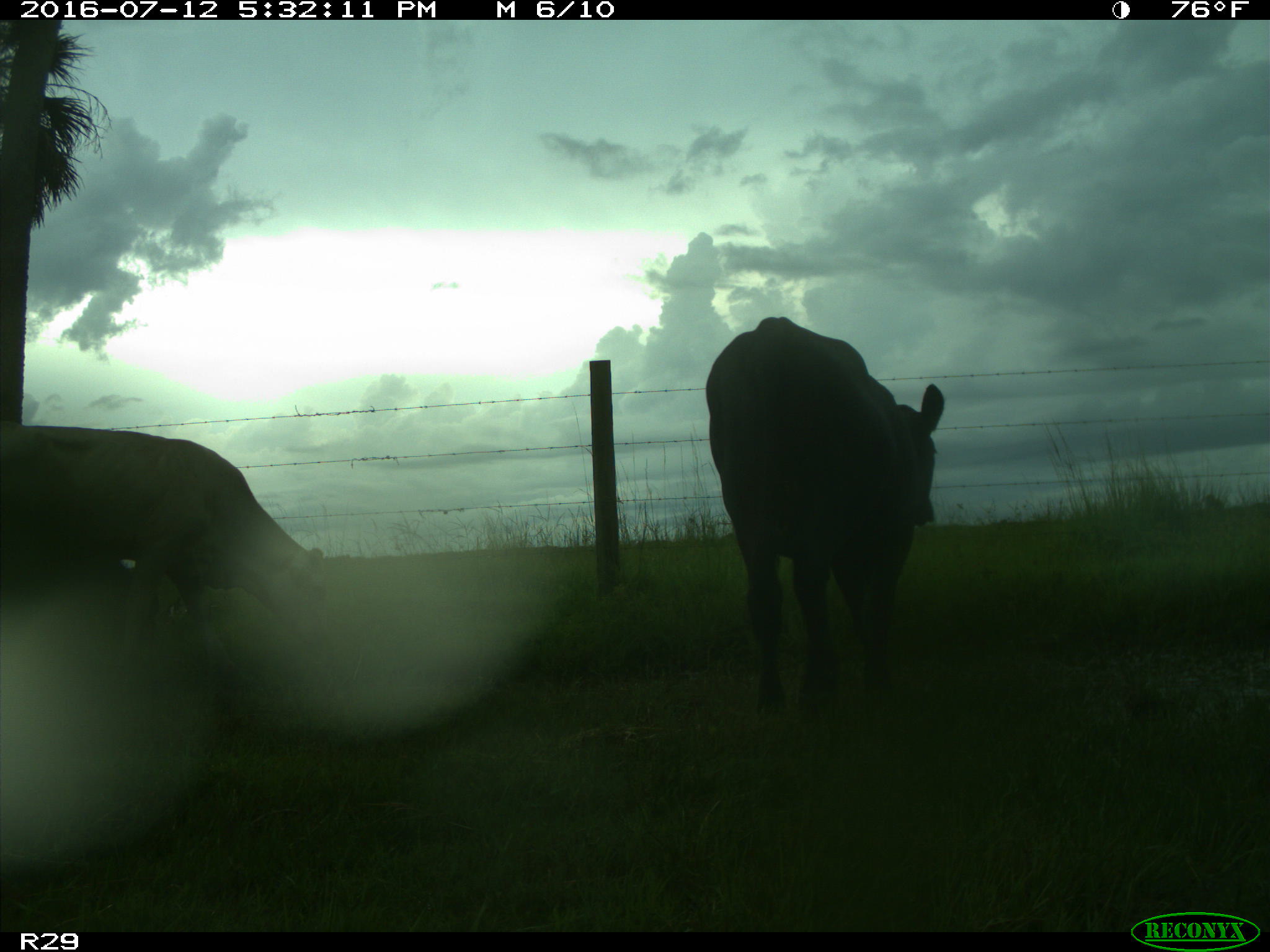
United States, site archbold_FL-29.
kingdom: Animalia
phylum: Chordata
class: Mammalia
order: Artiodactyla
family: Bovidae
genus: Bos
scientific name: Bos taurus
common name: domestic cow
Bos taurus (domestic cow).